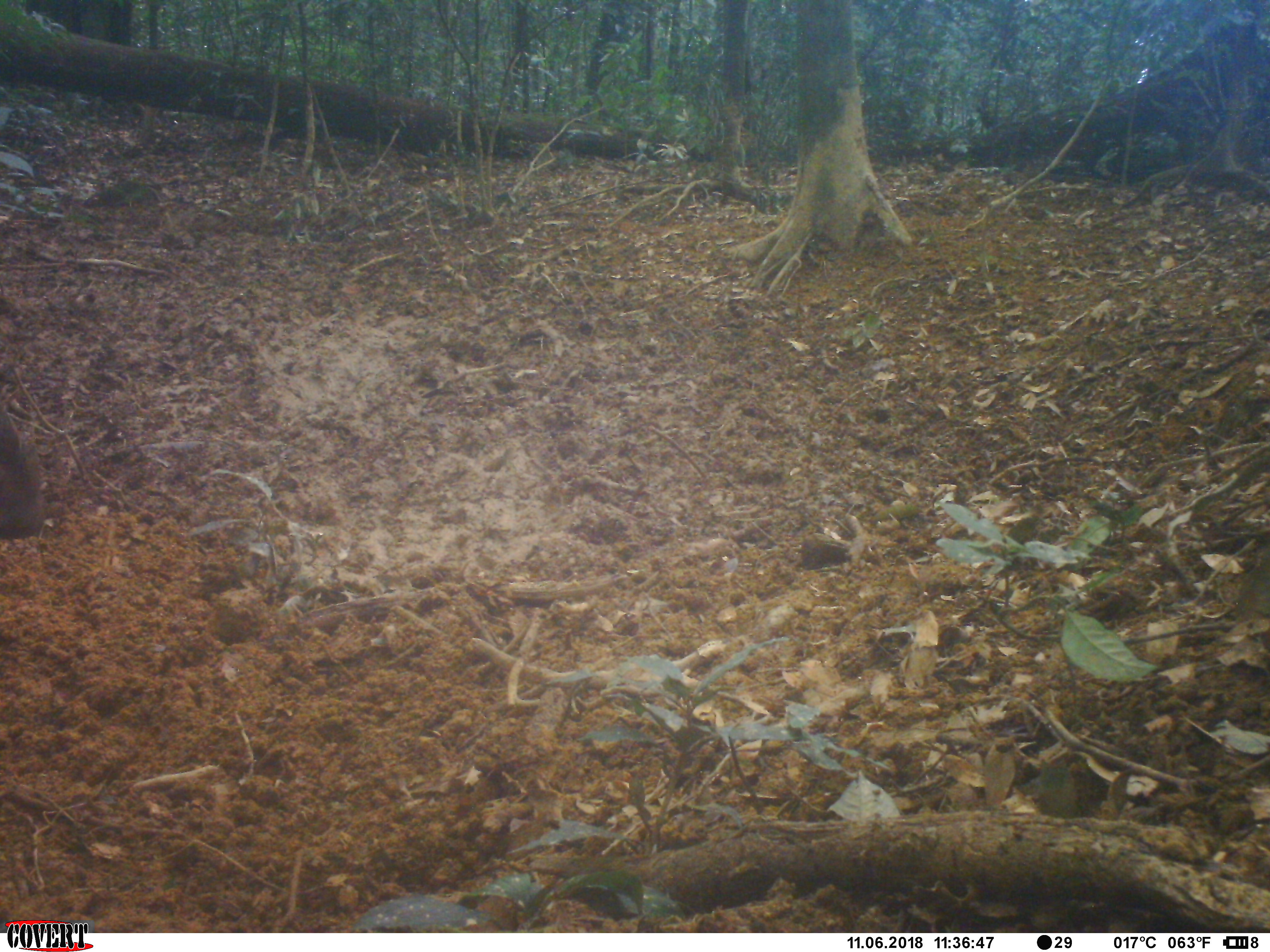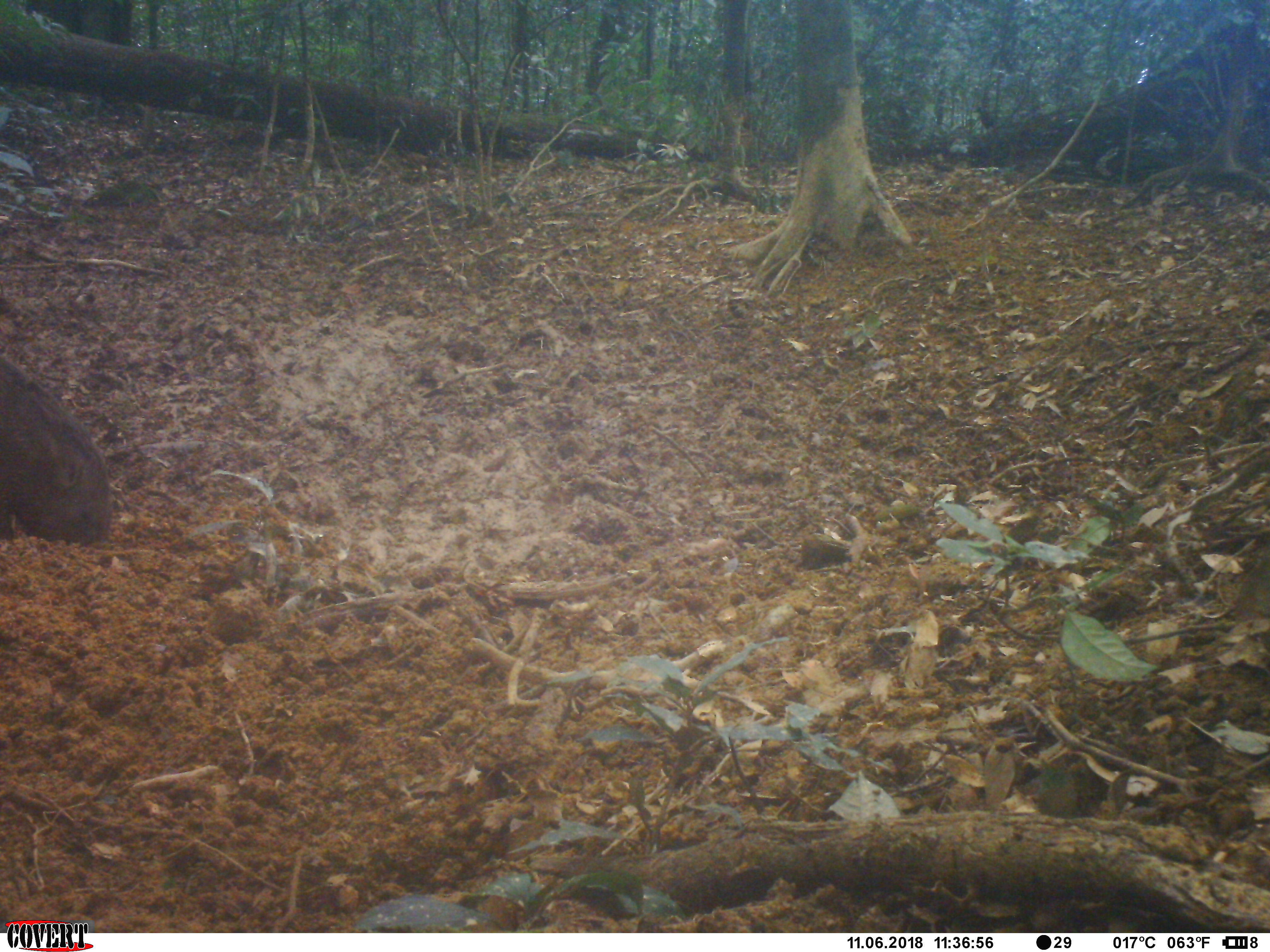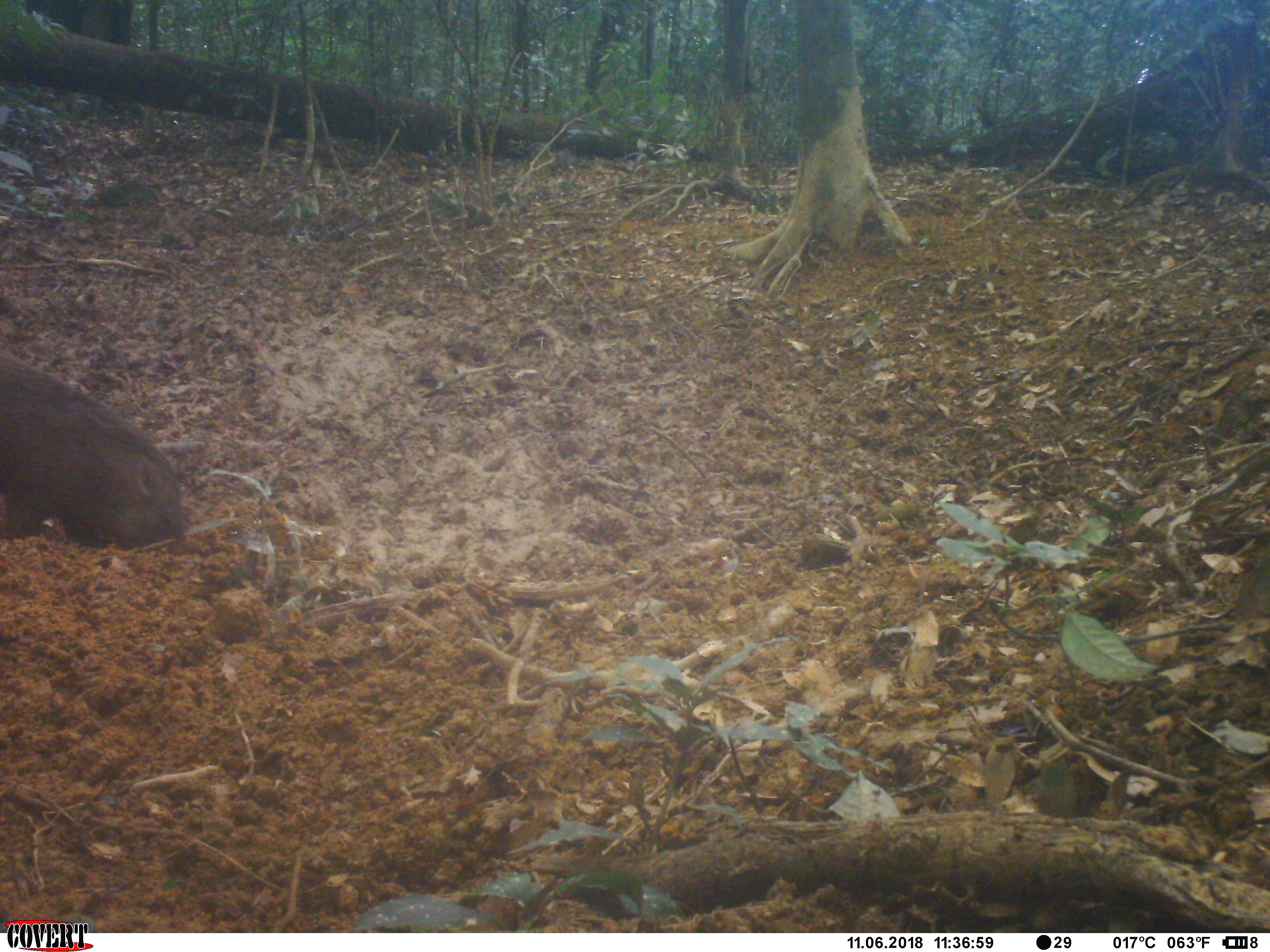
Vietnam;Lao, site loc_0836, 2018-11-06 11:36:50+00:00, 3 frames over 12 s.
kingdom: Animalia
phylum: Chordata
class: Mammalia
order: Artiodactyla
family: Suidae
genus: Sus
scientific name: Sus scrofa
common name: eurasian wild pig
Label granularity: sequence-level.